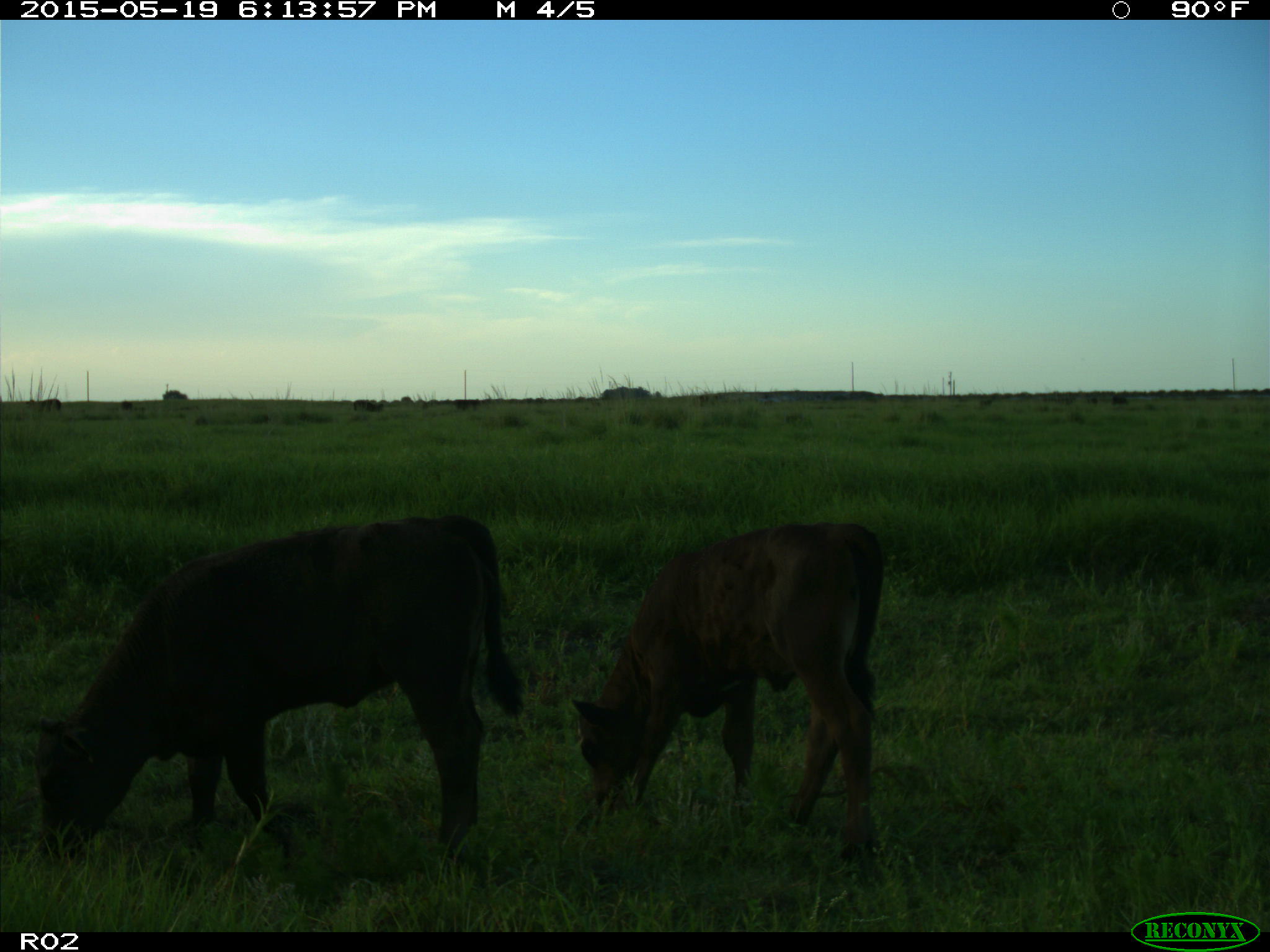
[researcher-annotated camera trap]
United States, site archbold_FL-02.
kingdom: Animalia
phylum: Chordata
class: Mammalia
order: Artiodactyla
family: Bovidae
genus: Bos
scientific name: Bos taurus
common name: domestic cow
Bos taurus (domestic cow).